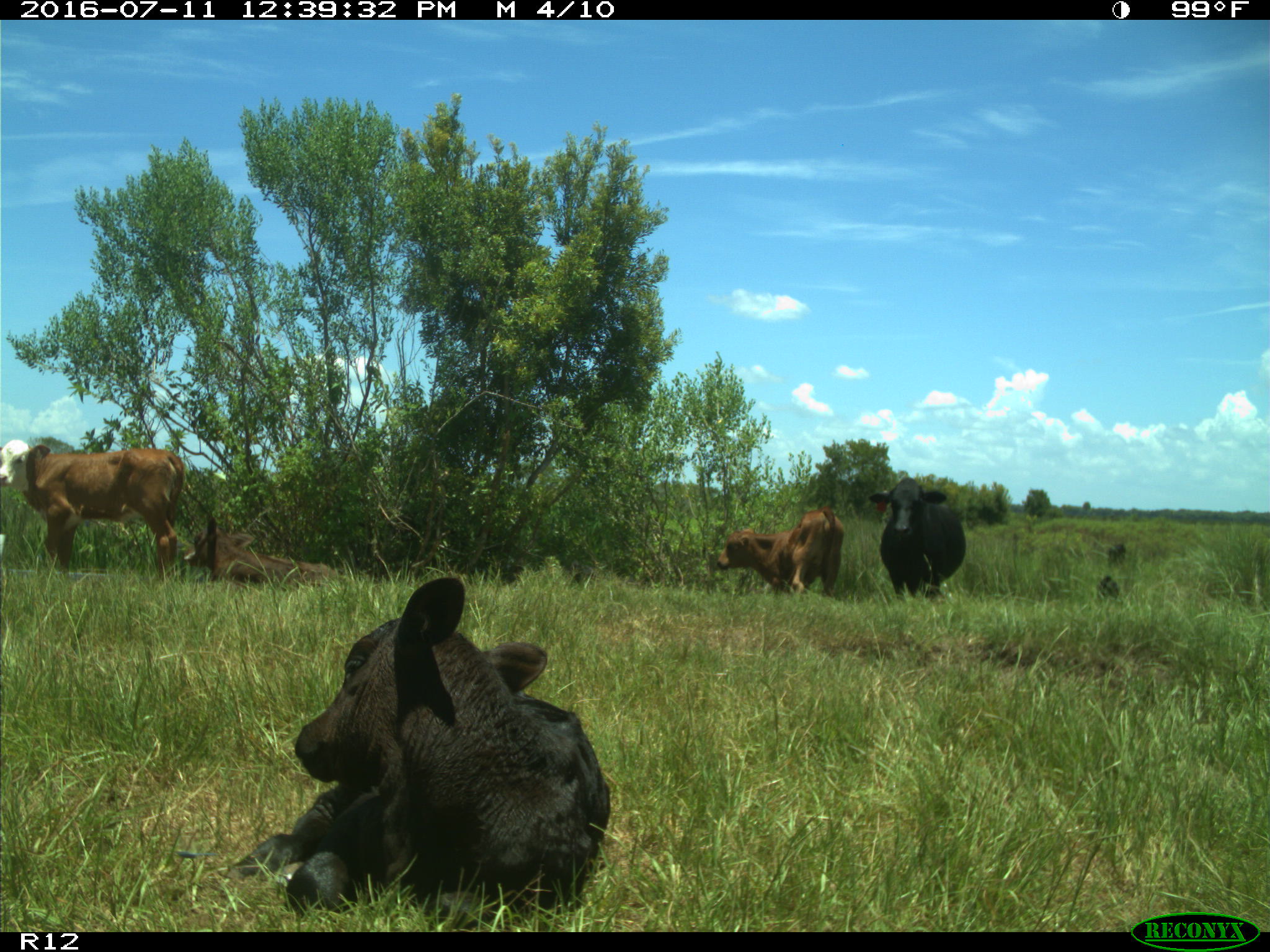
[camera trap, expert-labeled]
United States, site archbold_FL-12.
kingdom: Animalia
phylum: Chordata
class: Mammalia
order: Artiodactyla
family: Bovidae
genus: Bos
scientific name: Bos taurus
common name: domestic cow